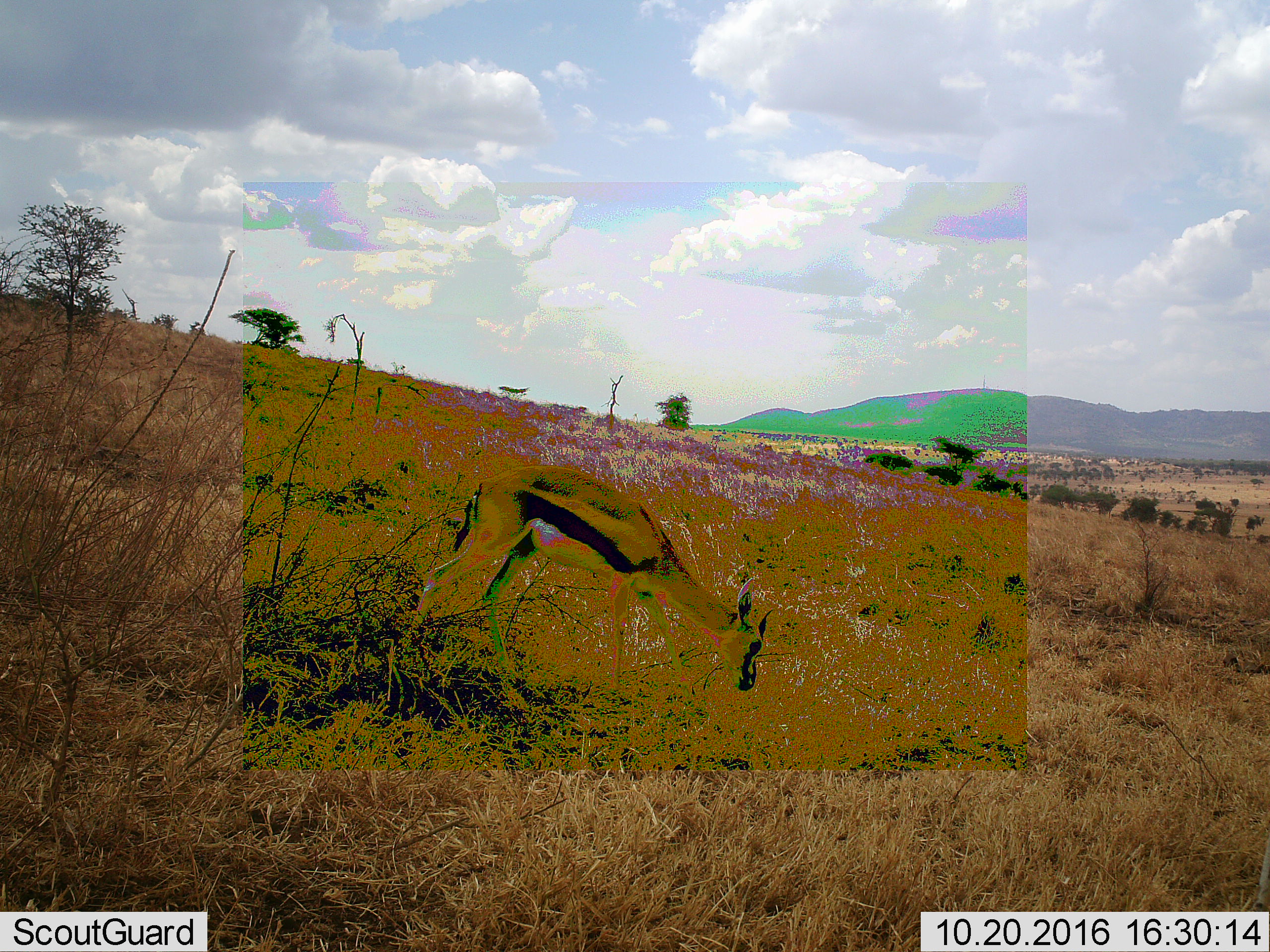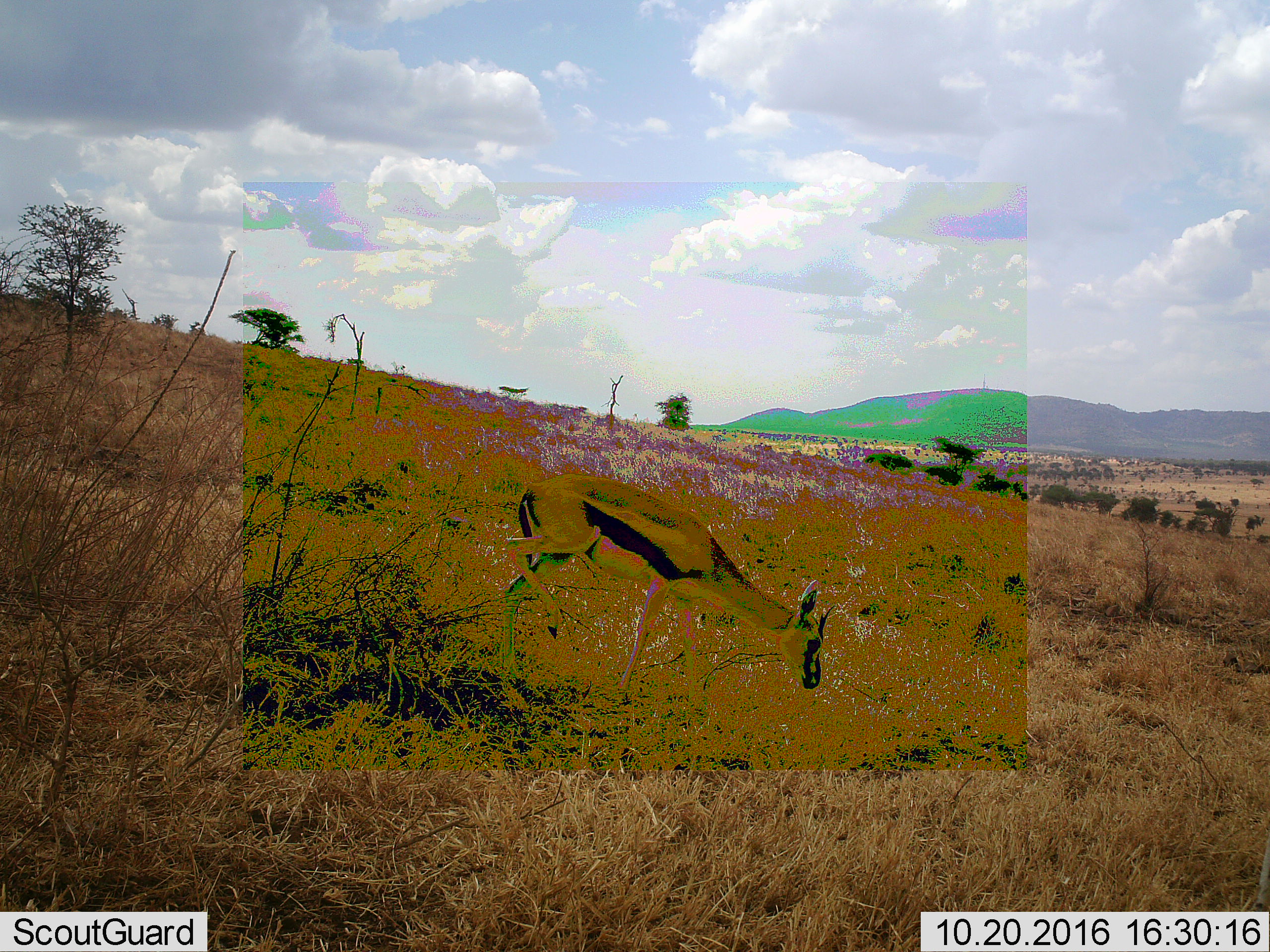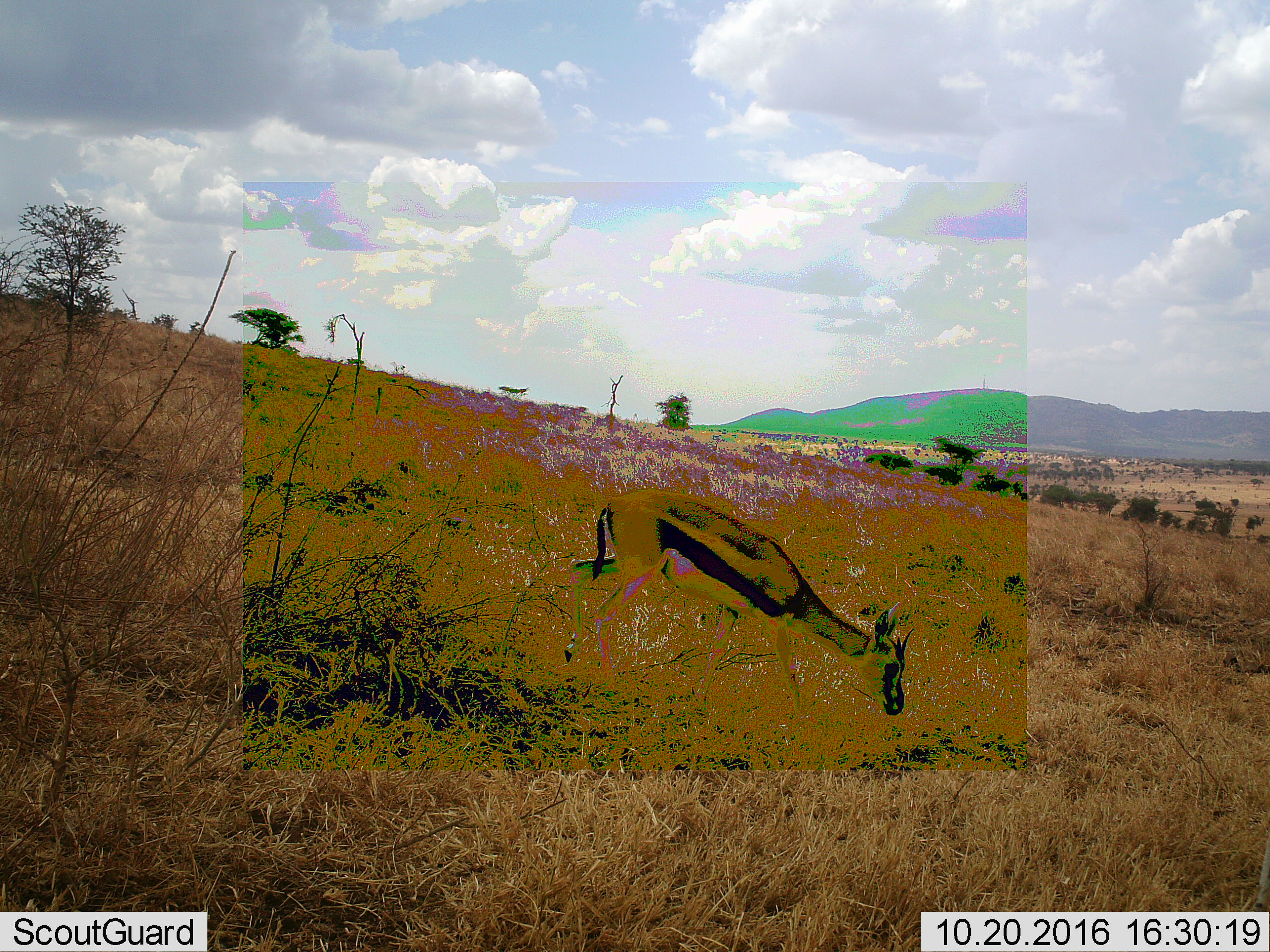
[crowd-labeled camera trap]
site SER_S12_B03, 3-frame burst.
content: unidentified animal